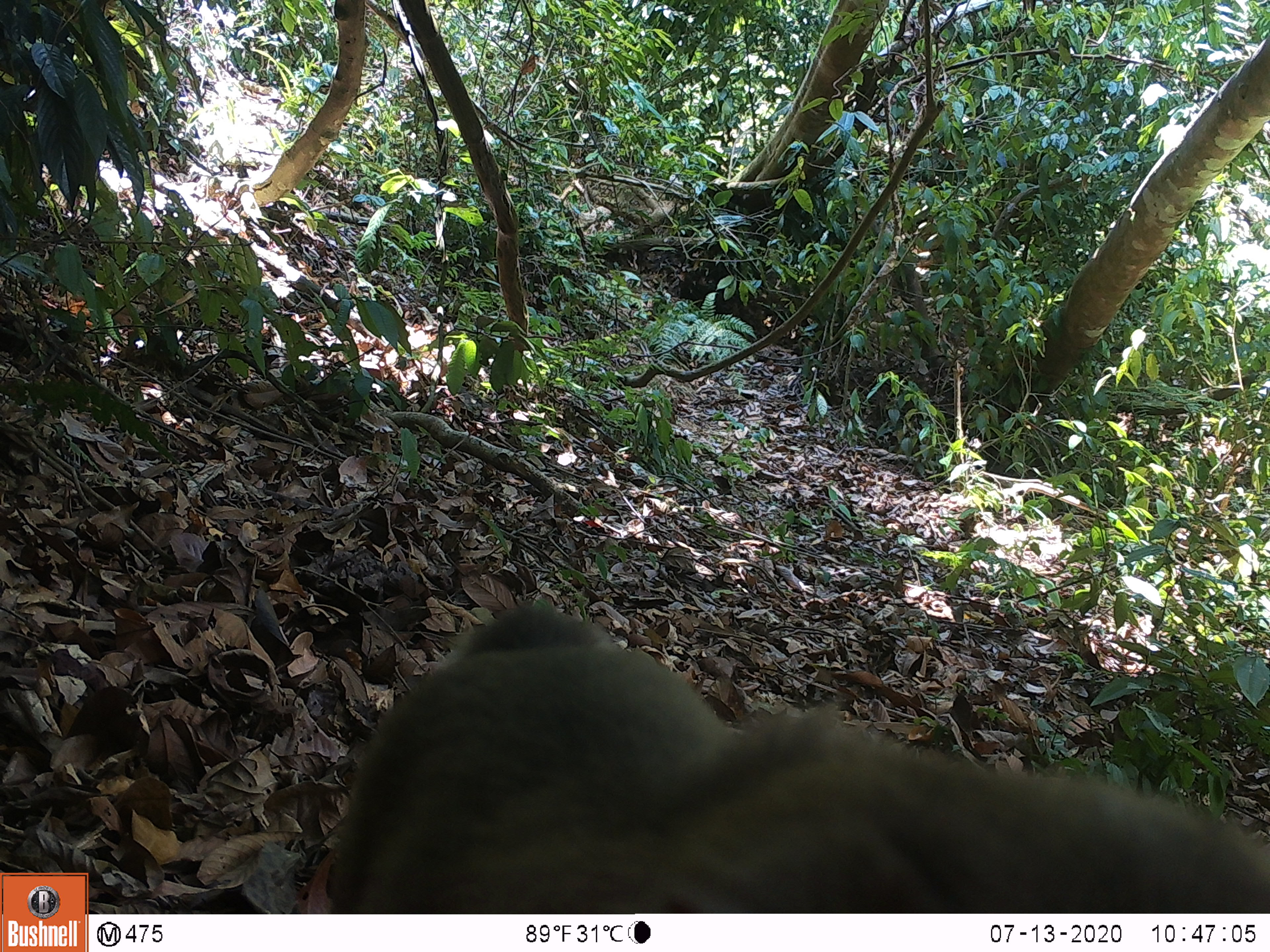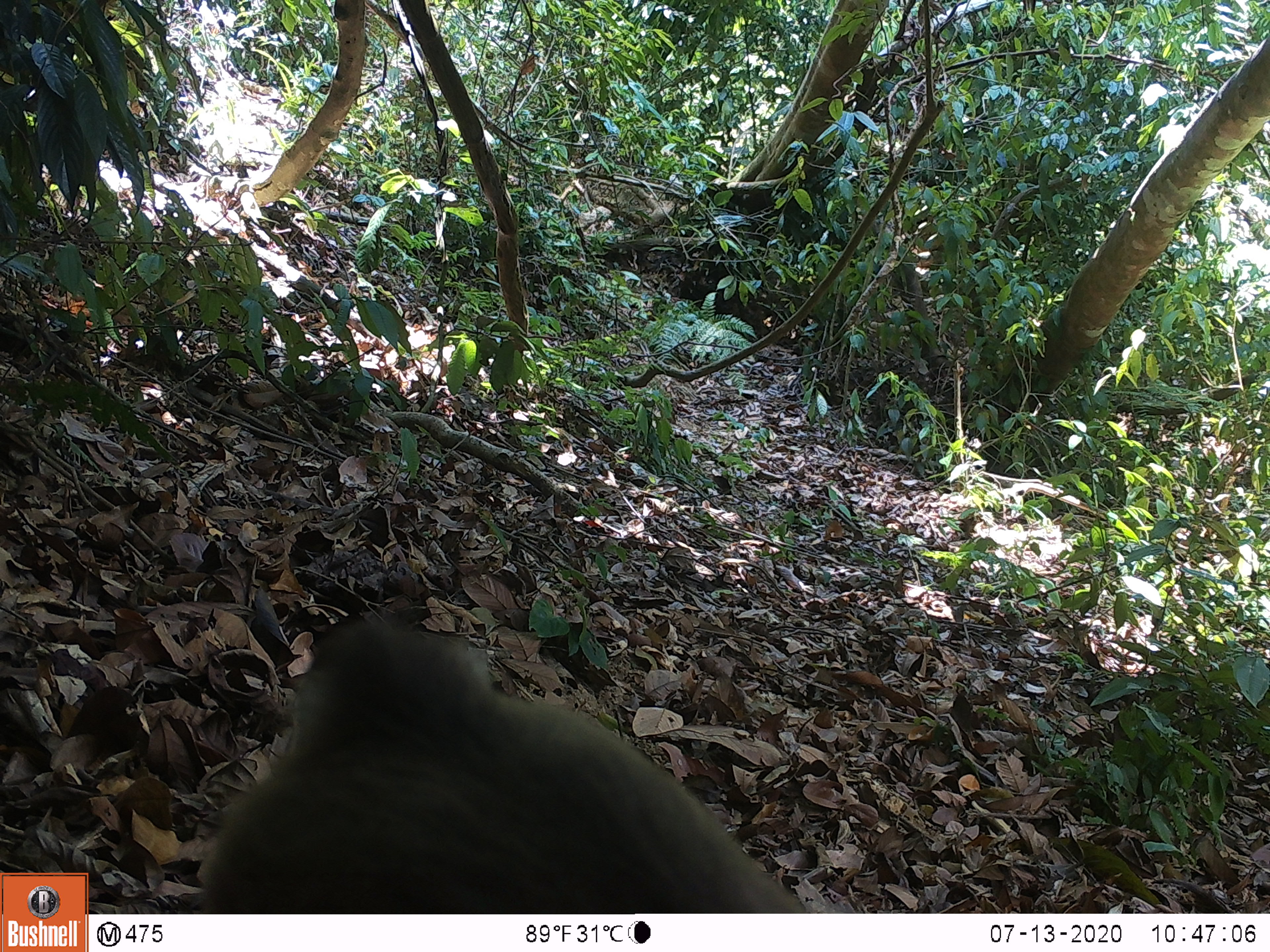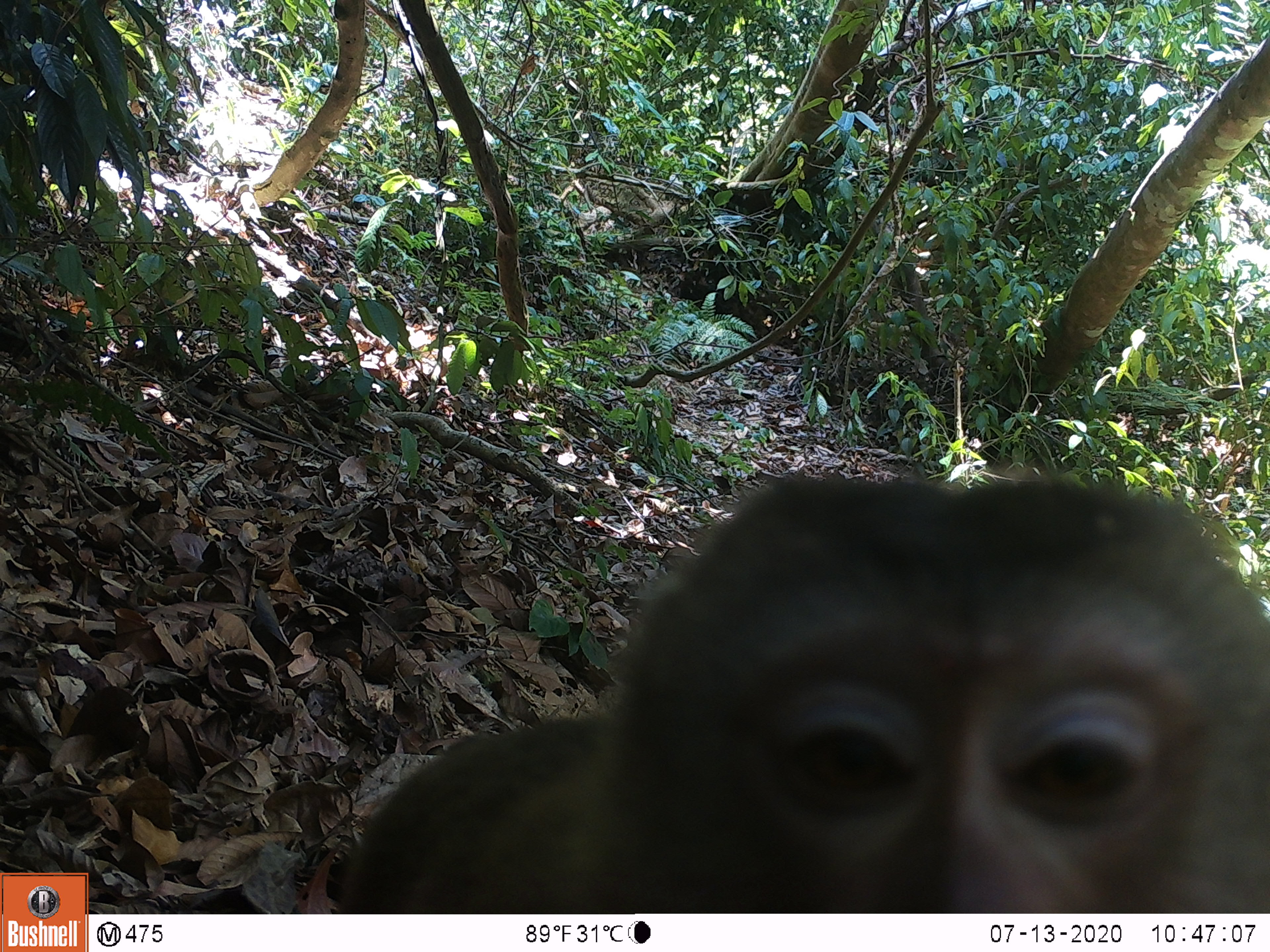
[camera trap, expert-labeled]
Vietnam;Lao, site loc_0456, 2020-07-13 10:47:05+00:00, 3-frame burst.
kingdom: Animalia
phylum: Chordata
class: Mammalia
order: Primates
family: Cercopithecidae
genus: Macaca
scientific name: Macaca nemestrina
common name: pig-tailed macaque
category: pig tailed macaque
Pig tailed macaque (pig-tailed macaque) (Macaca nemestrina). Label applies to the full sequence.